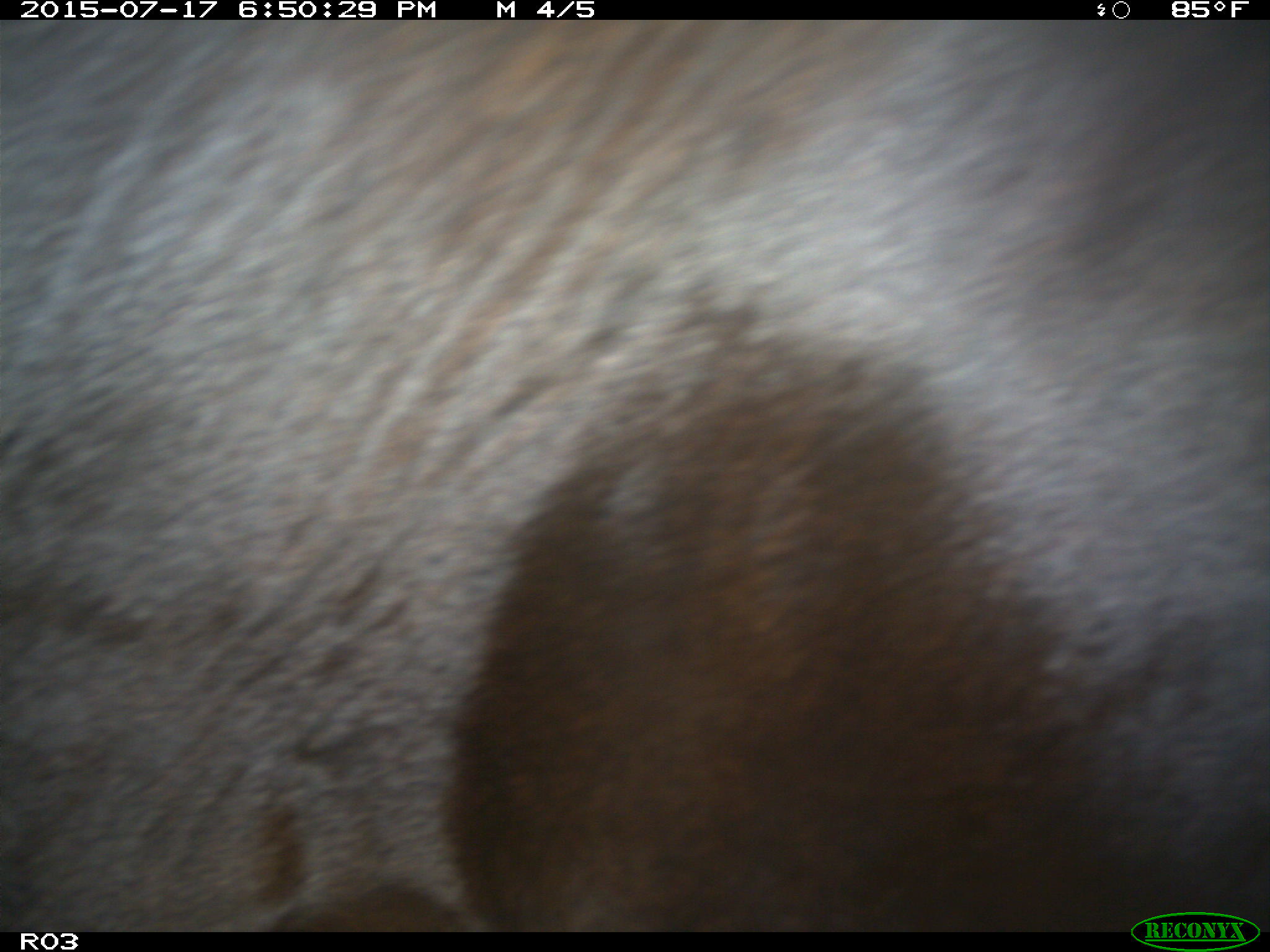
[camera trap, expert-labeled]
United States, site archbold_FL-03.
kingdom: Animalia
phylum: Chordata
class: Mammalia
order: Artiodactyla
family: Bovidae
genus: Bos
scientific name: Bos taurus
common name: domestic cow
Bos taurus (domestic cow).